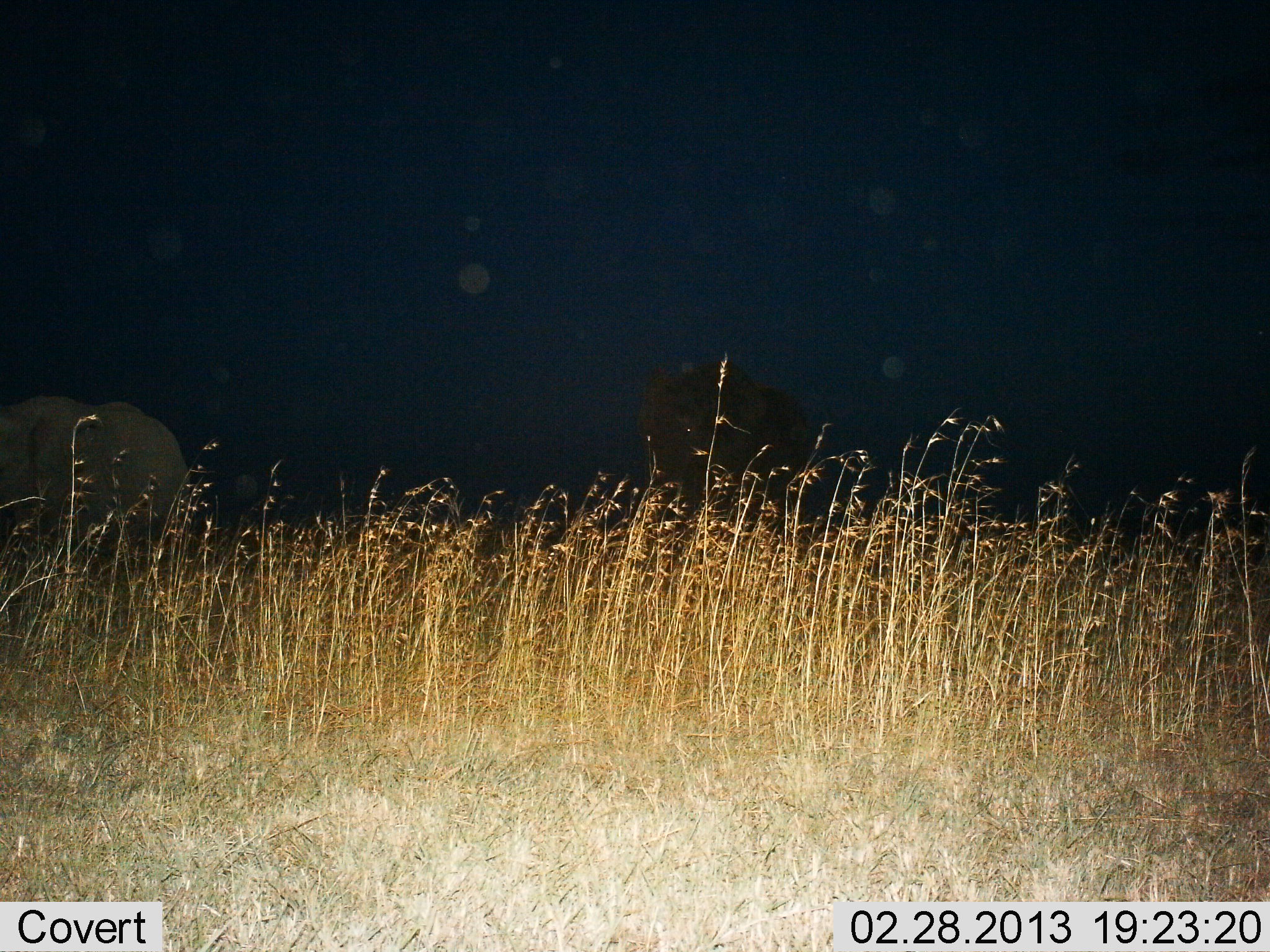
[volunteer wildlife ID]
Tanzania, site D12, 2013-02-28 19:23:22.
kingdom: Animalia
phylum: Chordata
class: Mammalia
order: Proboscidea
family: Elephantidae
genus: Loxodonta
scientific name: Loxodonta africana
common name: african bush elephant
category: elephant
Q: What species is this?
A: Elephant (african bush elephant) (Loxodonta africana).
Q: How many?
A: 2.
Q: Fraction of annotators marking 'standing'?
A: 81%.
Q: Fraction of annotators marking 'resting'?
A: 0%.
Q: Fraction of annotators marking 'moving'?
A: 19%.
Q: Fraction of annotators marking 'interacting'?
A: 0%.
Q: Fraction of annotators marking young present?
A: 0%.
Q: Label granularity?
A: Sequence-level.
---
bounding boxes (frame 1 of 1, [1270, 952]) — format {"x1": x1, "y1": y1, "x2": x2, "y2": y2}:
animal: {"x1": 0, "y1": 394, "x2": 191, "y2": 563}; {"x1": 640, "y1": 358, "x2": 815, "y2": 537}